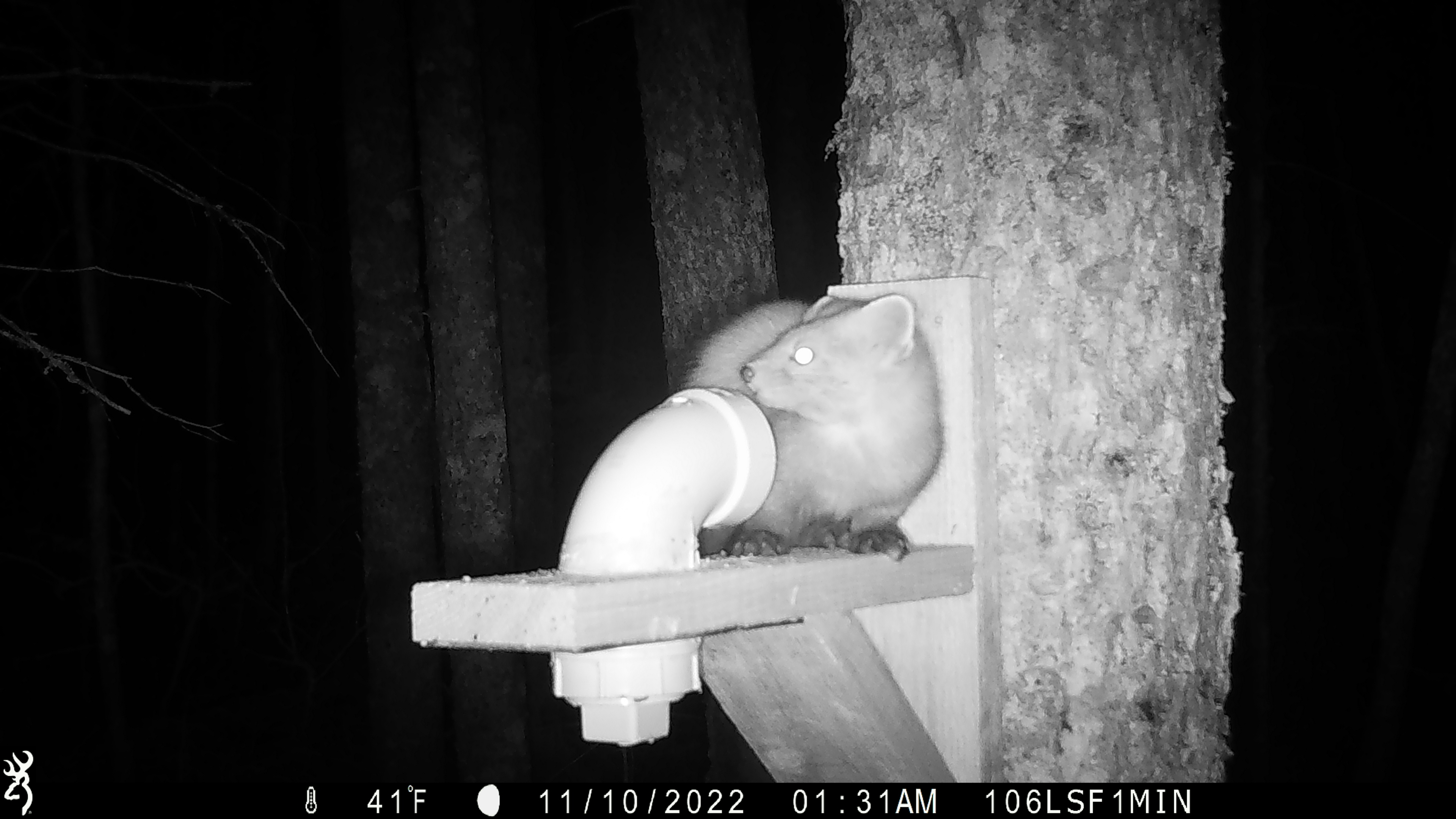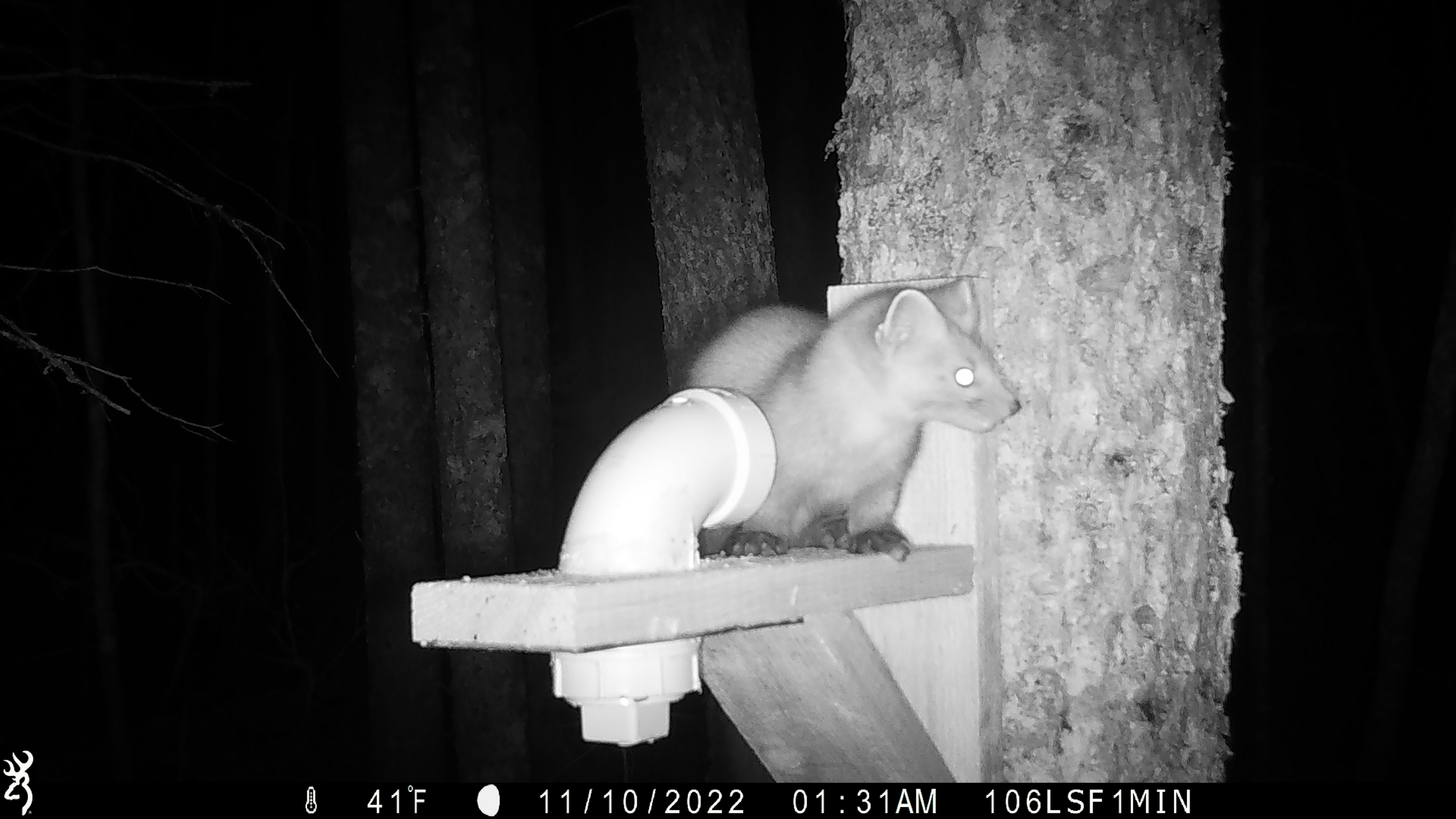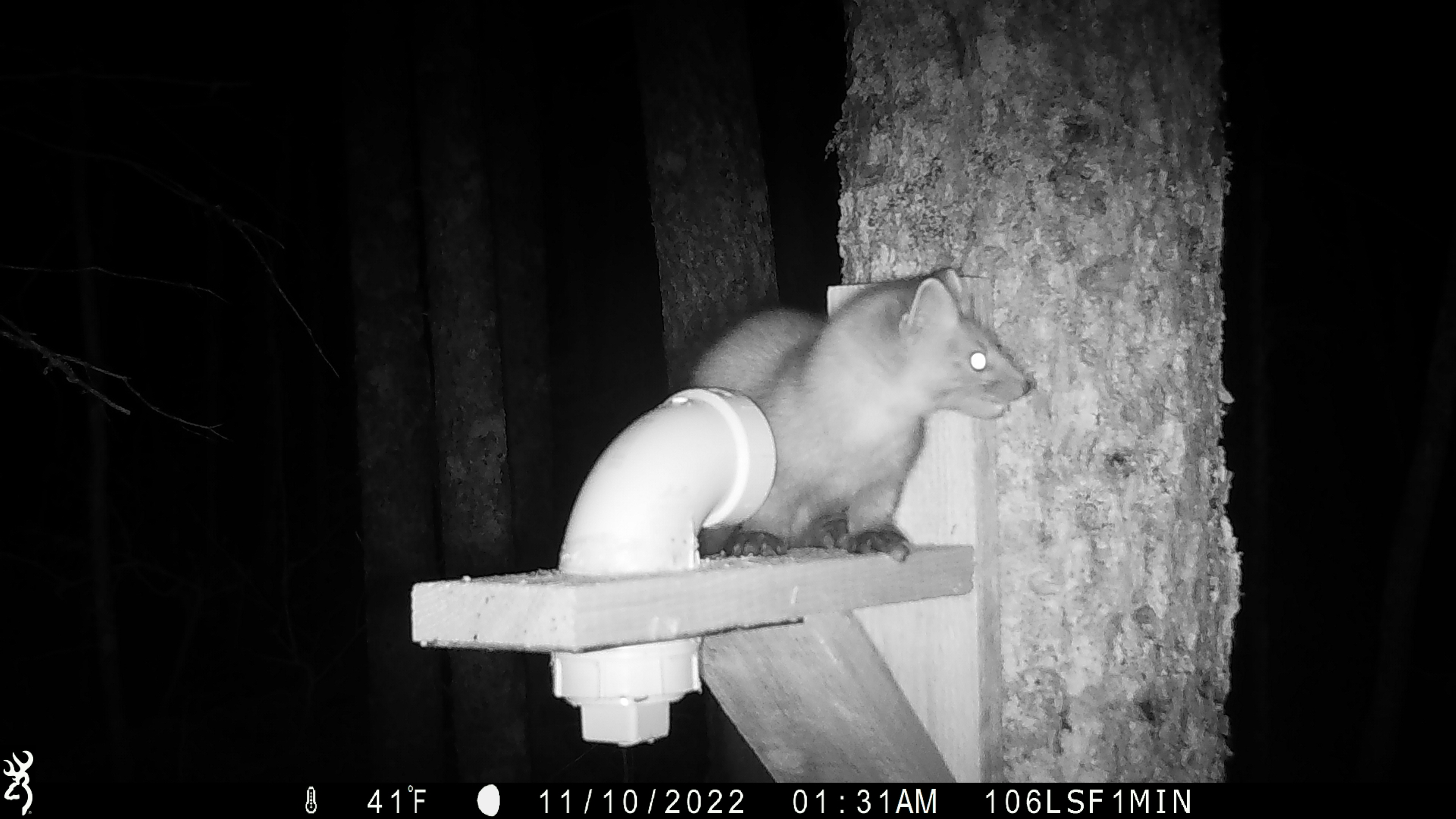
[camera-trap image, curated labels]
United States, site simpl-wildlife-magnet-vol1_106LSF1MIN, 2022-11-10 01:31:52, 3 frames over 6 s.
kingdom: Animalia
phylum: Chordata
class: Mammalia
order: Carnivora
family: Mustelidae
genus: Martes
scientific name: Martes americana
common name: american marten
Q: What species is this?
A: American marten (Martes americana).